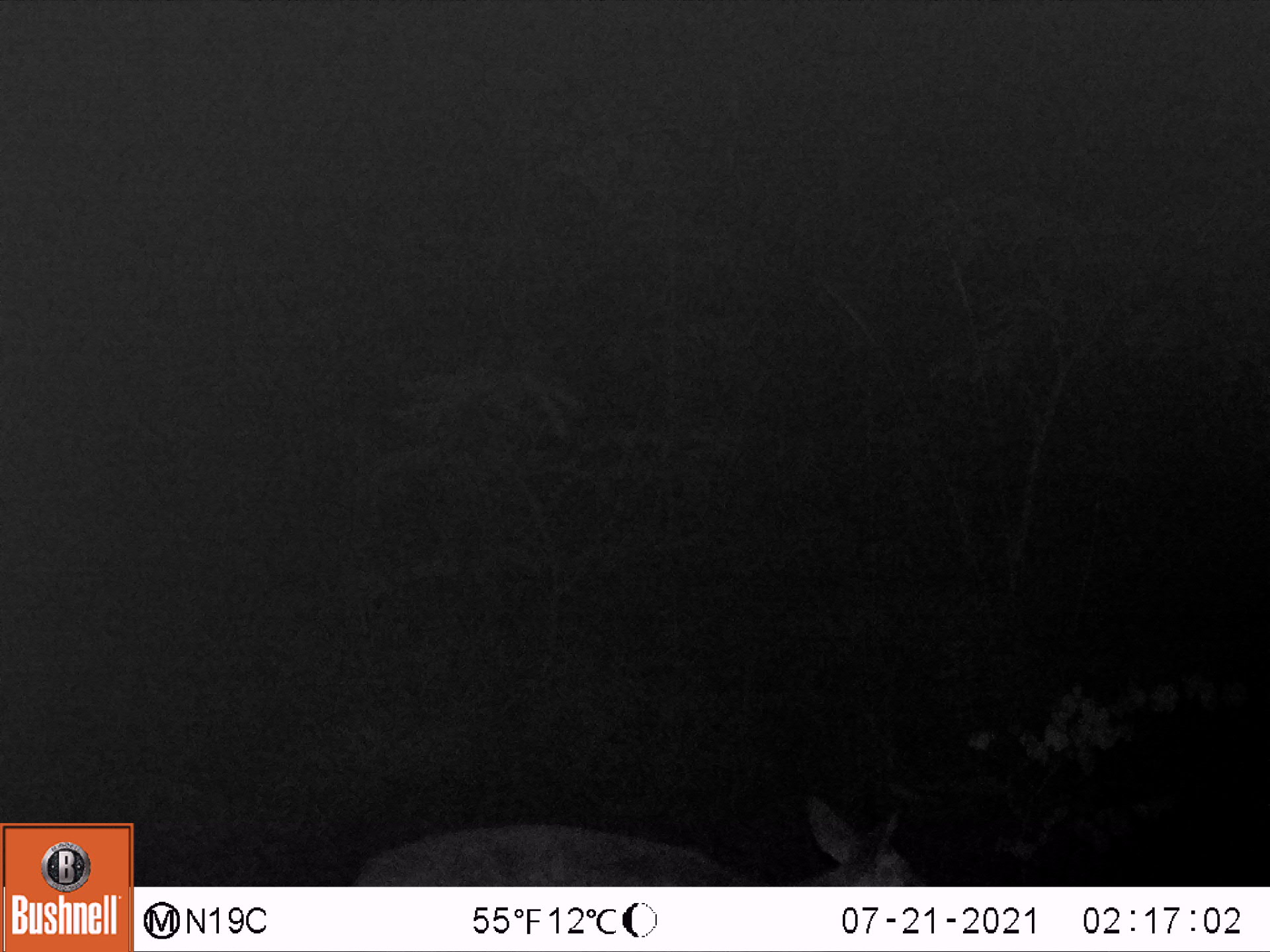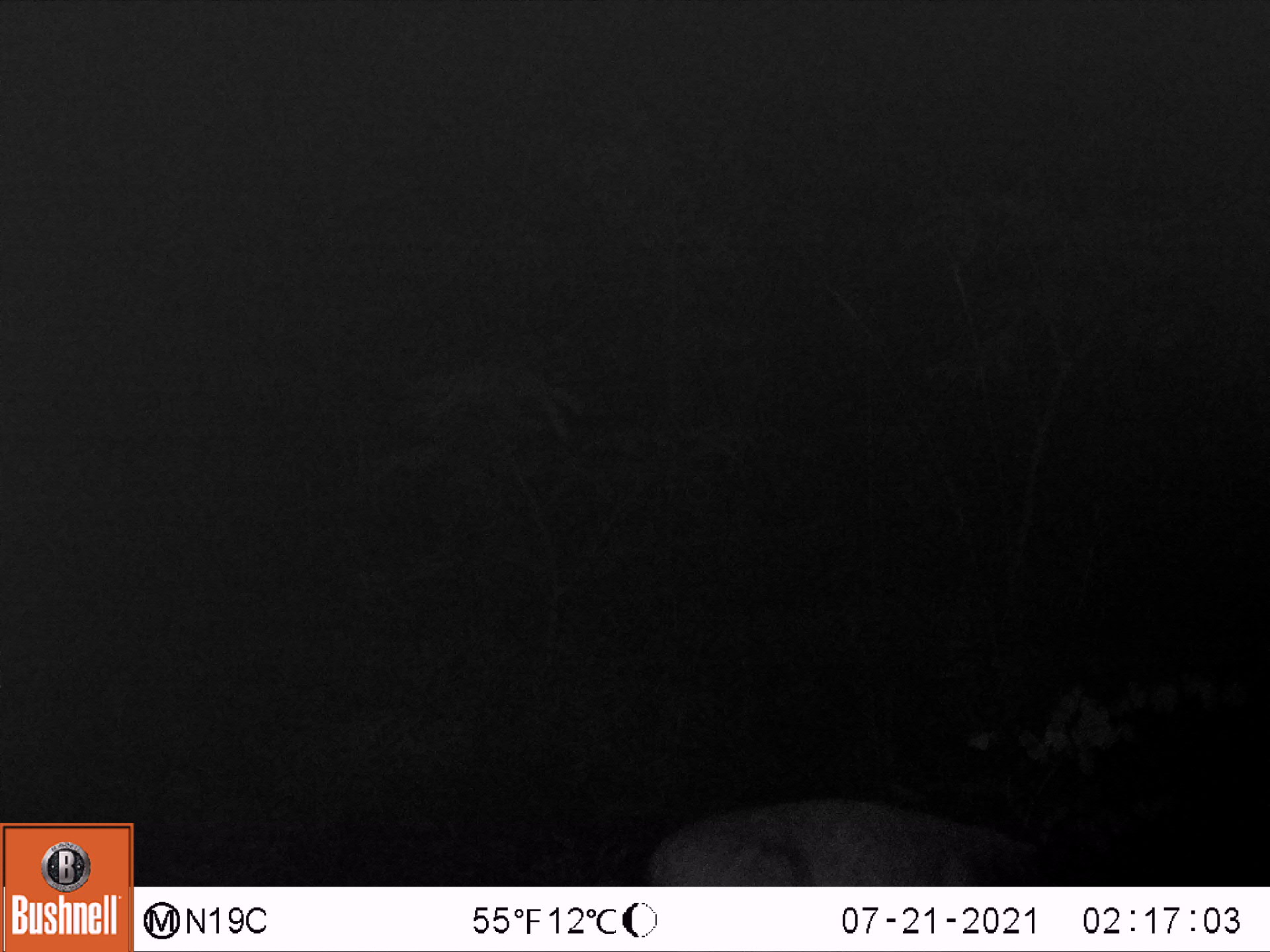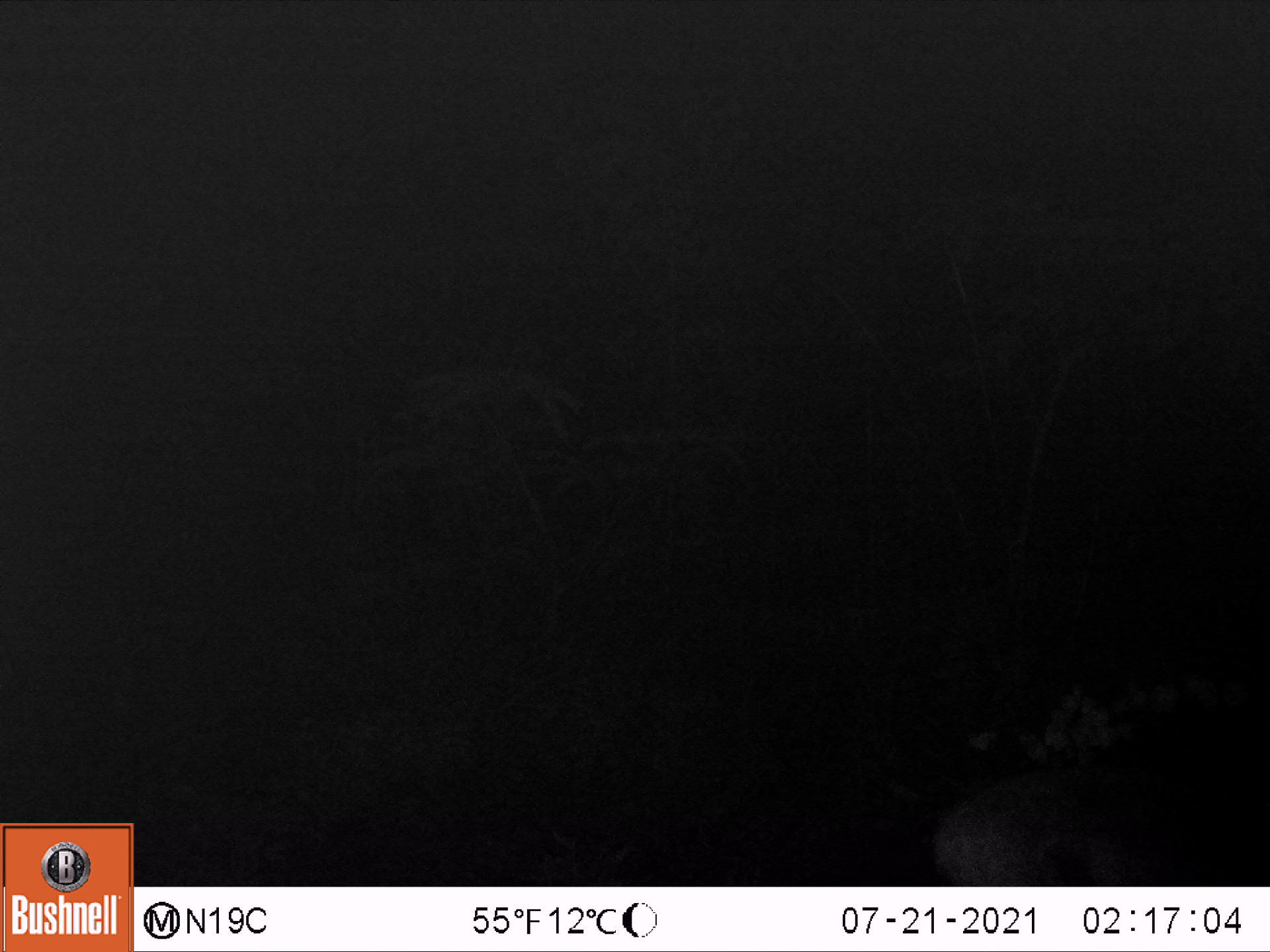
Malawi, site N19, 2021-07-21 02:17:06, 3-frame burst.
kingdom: Animalia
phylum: Chordata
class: Mammalia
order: Artiodactyla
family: Bovidae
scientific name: Antilopinae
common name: small antelope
Small antelope (Antilopinae), count 1.